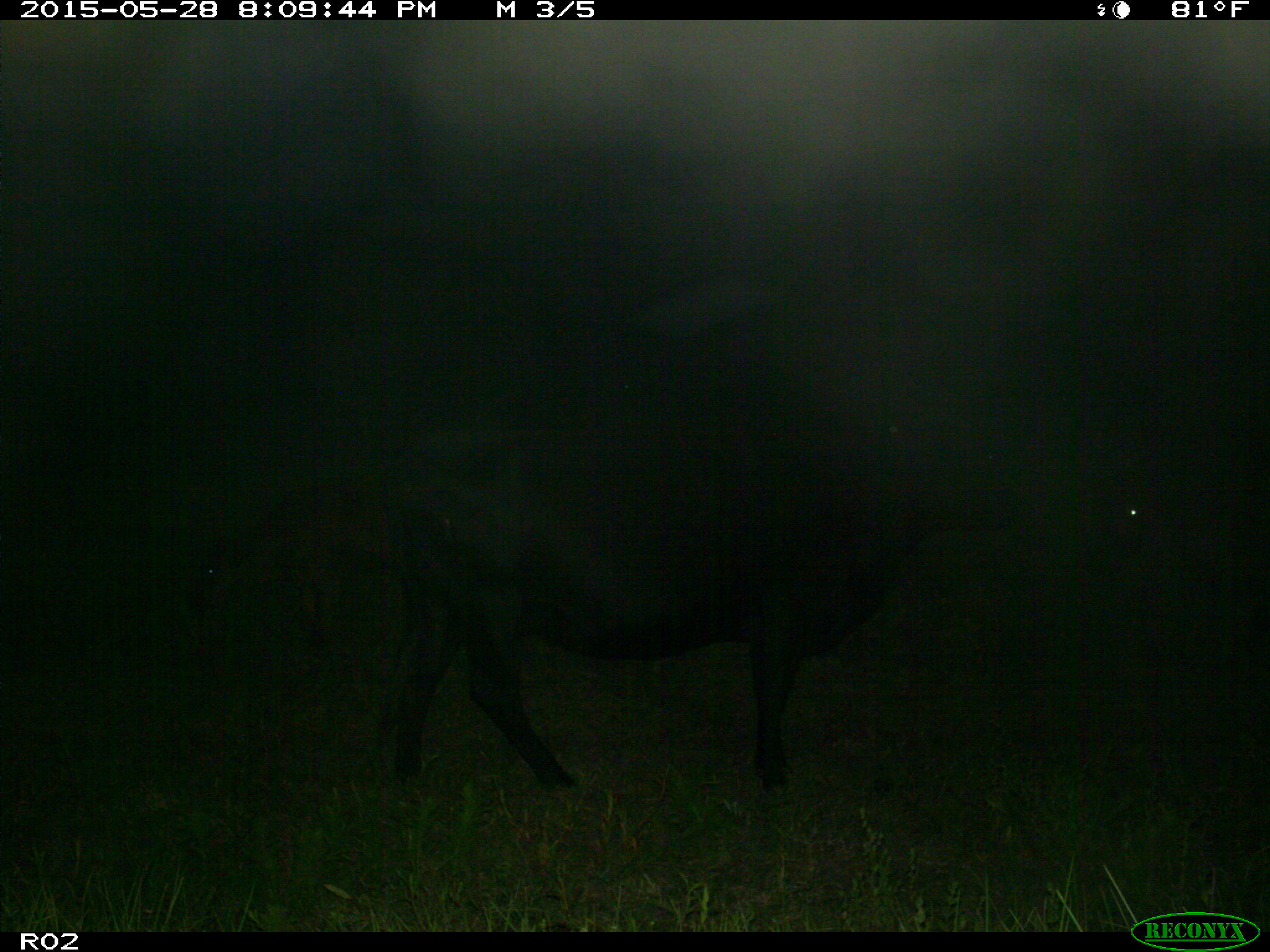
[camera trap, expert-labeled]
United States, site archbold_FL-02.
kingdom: Animalia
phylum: Chordata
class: Mammalia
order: Artiodactyla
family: Bovidae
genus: Bos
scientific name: Bos taurus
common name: domestic cow